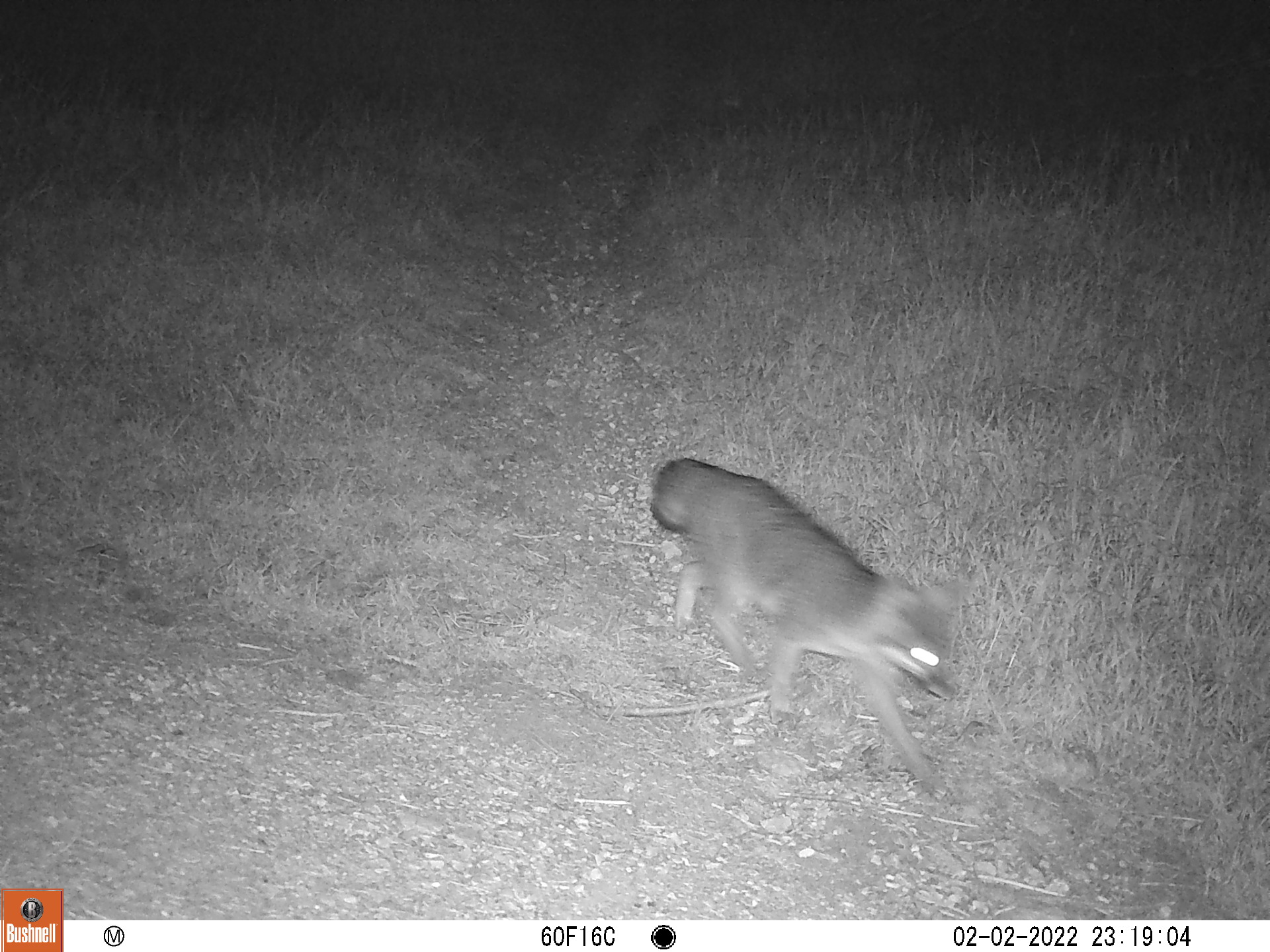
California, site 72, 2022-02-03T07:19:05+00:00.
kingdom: Animalia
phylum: Chordata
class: Mammalia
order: Carnivora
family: Canidae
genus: Urocyon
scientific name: Urocyon cinereoargenteus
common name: gray fox